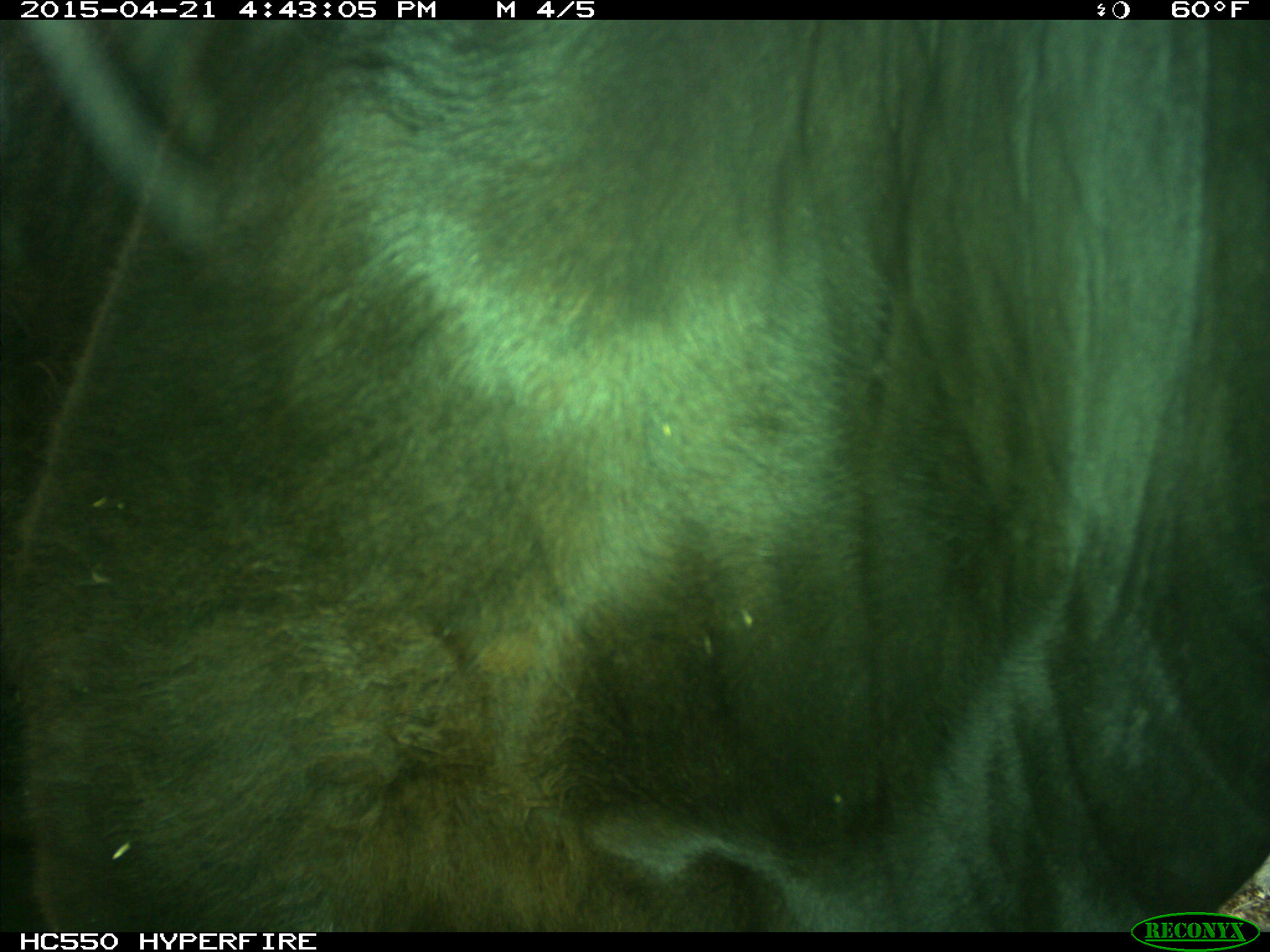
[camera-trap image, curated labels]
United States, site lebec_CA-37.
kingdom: Animalia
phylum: Chordata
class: Mammalia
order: Artiodactyla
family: Bovidae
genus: Bos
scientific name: Bos taurus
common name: domestic cow